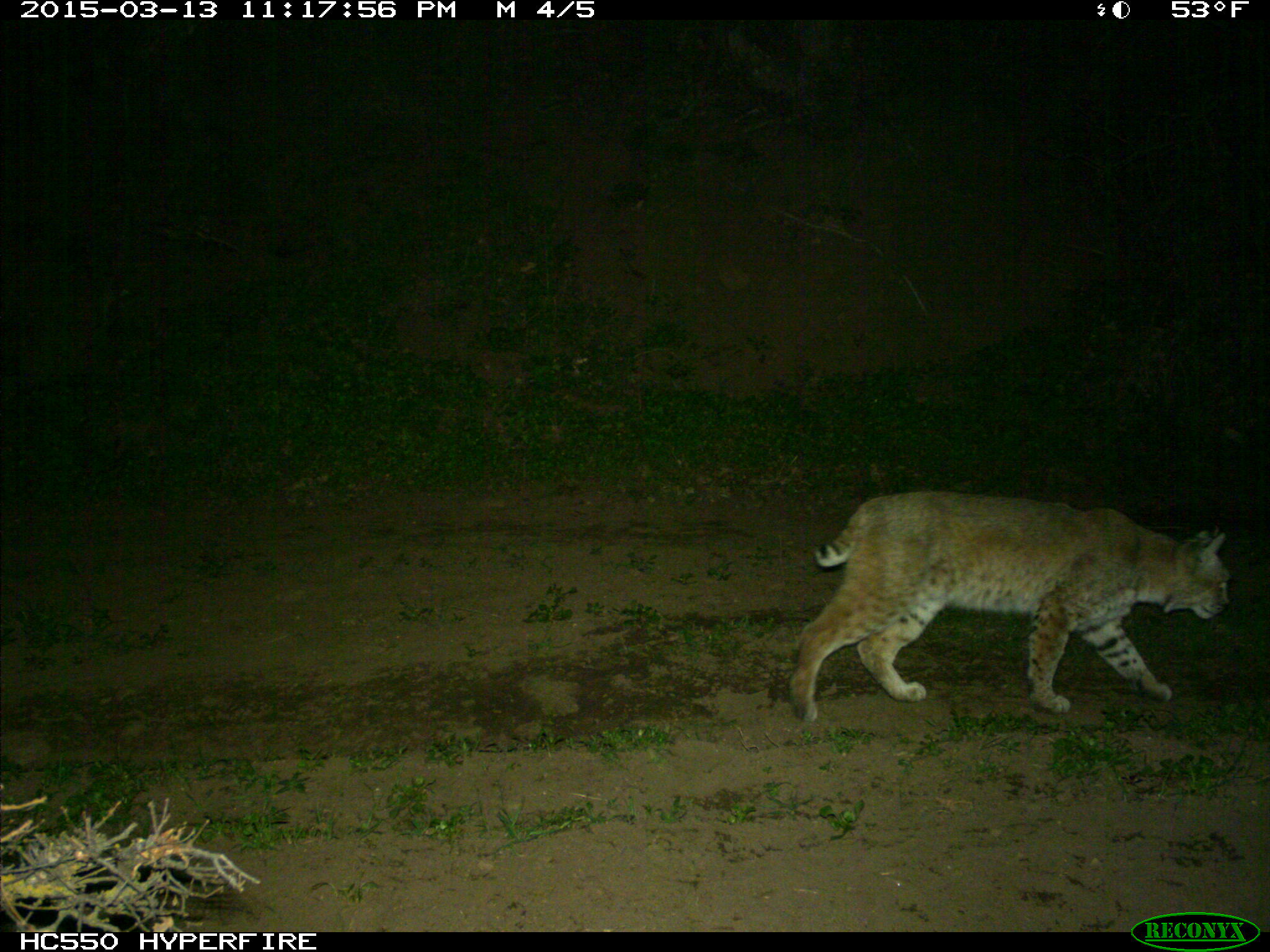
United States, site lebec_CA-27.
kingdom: Animalia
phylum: Chordata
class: Mammalia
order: Carnivora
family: Felidae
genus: Lynx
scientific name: Lynx rufus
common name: bobcat